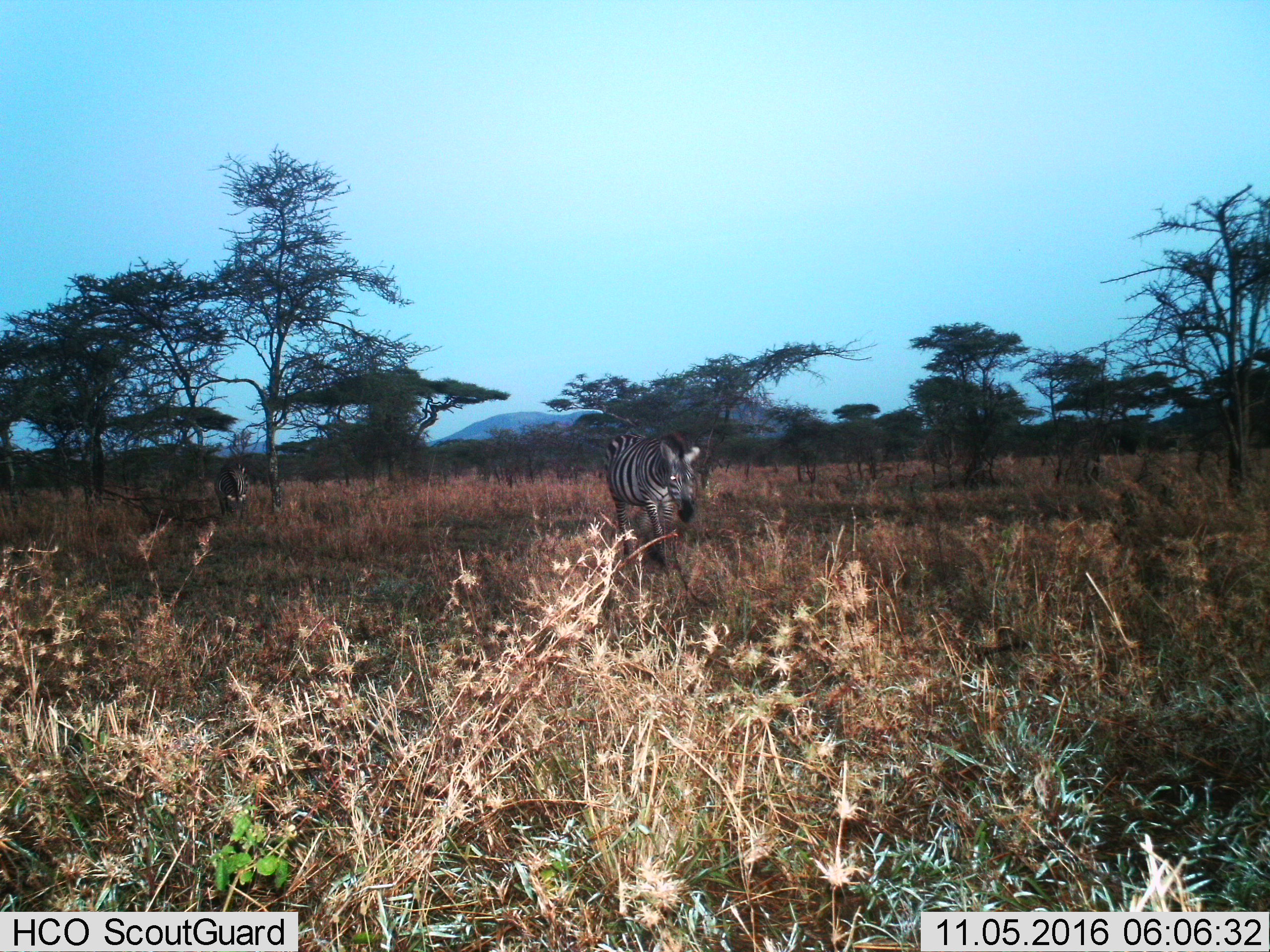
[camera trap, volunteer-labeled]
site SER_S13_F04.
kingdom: Animalia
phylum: Chordata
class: Mammalia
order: Perissodactyla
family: Equidae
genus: Equus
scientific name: Equus quagga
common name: plains zebra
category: zebraplains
Zebraplains (plains zebra) (Equus quagga), count 2. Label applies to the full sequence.